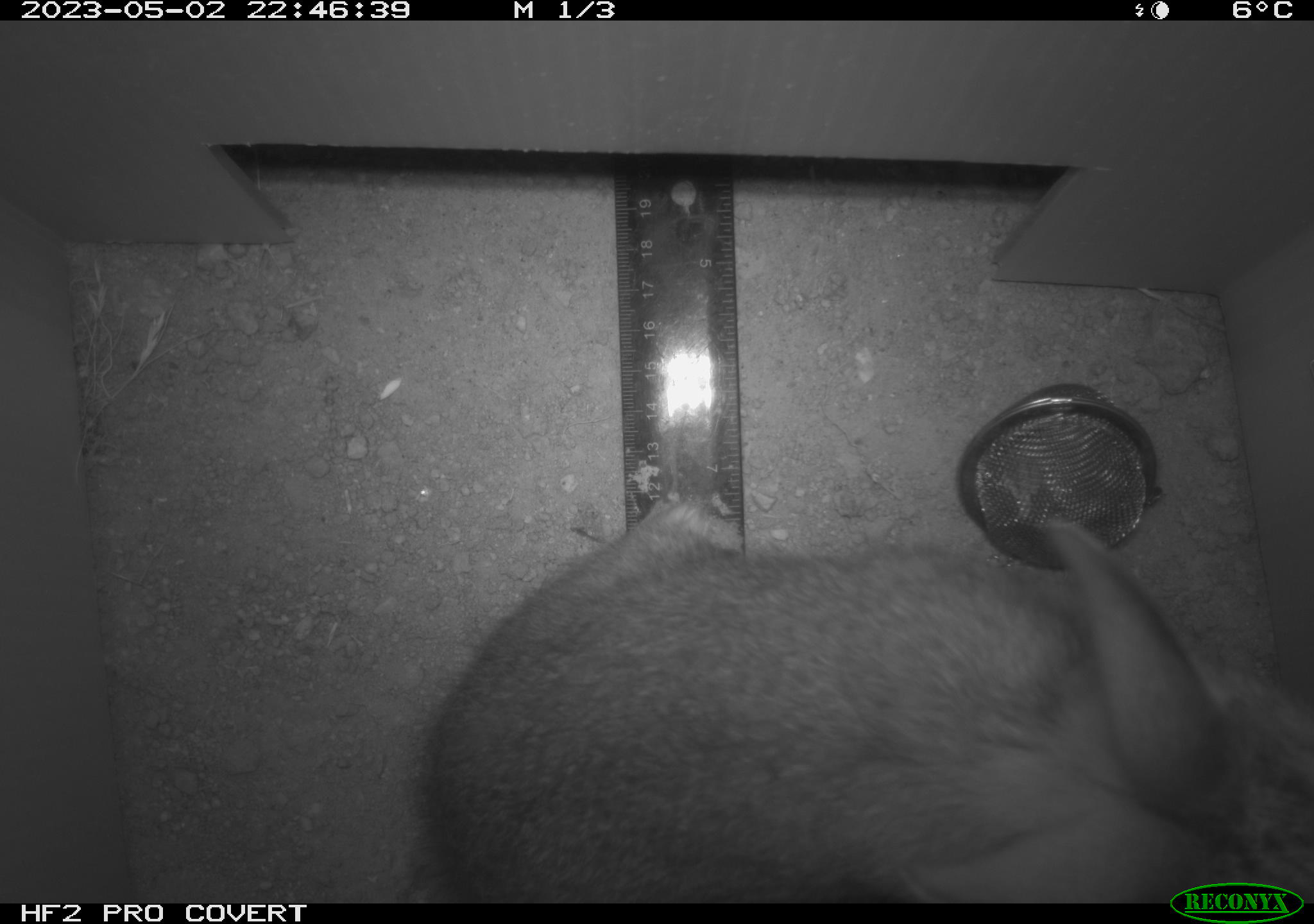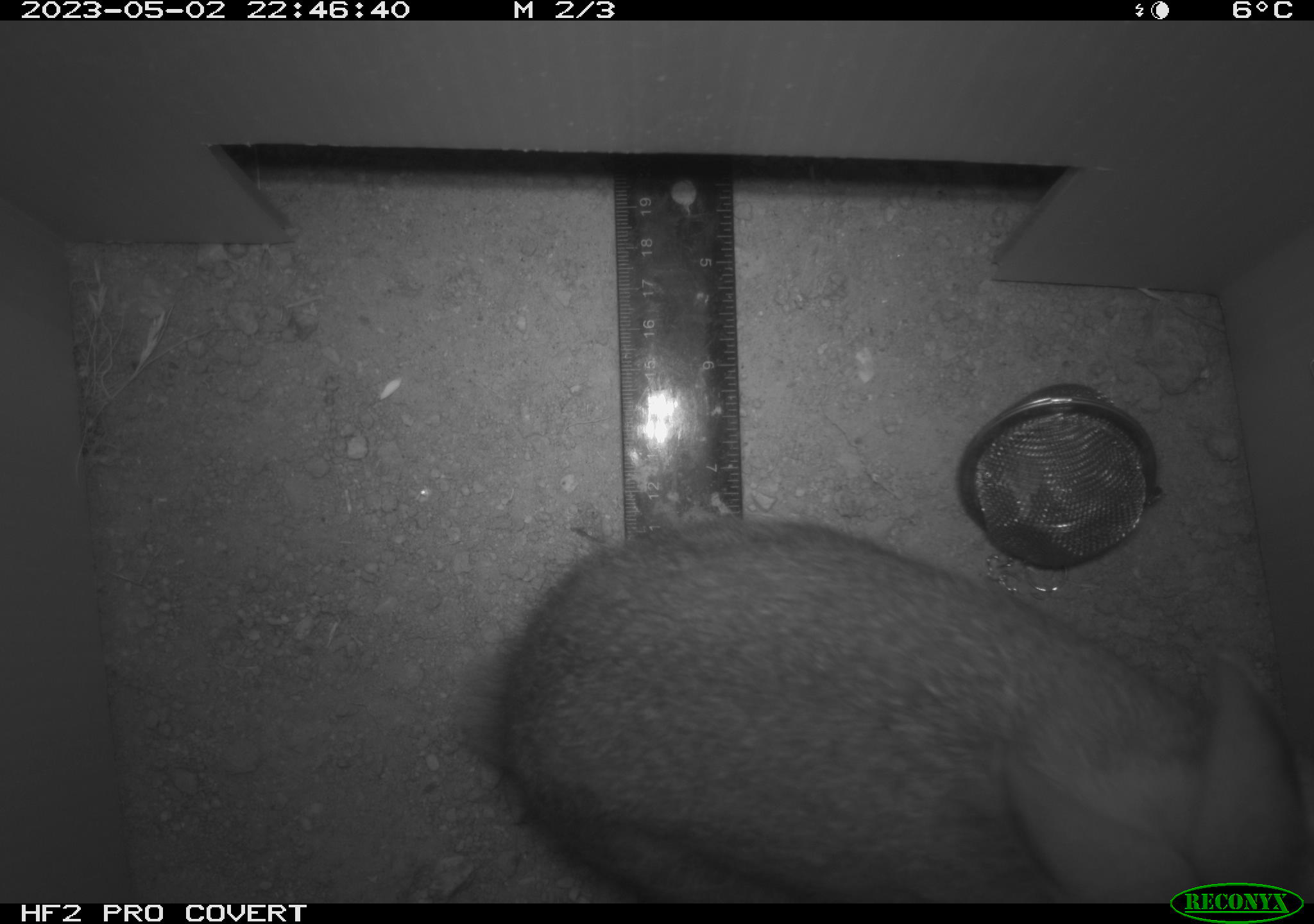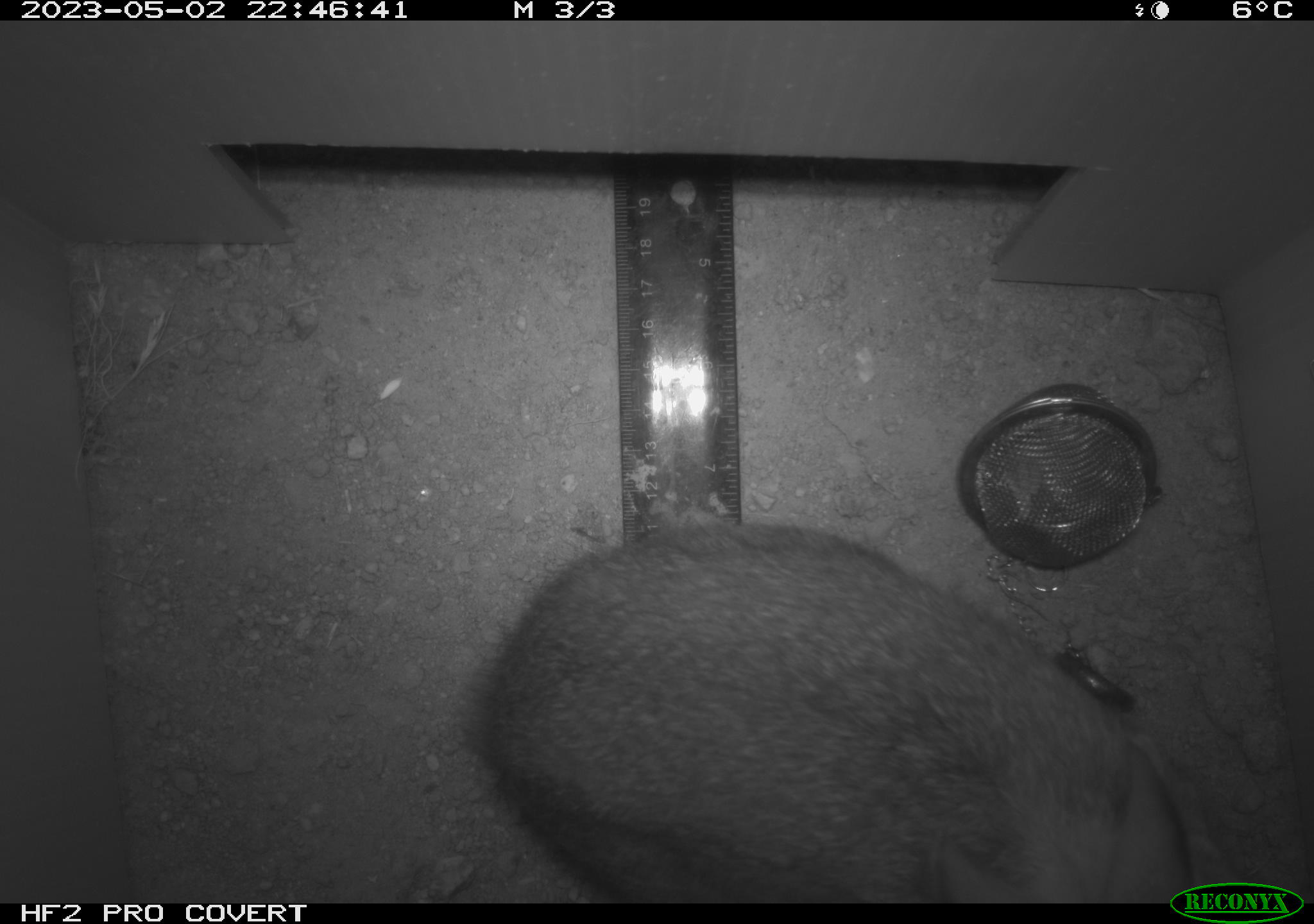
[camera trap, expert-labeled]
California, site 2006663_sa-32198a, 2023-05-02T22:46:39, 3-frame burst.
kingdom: Animalia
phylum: Chordata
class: Mammalia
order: Lagomorpha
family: Leporidae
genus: Sylvilagus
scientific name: Sylvilagus audubonii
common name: desert cottontail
Desert cottontail (Sylvilagus audubonii).